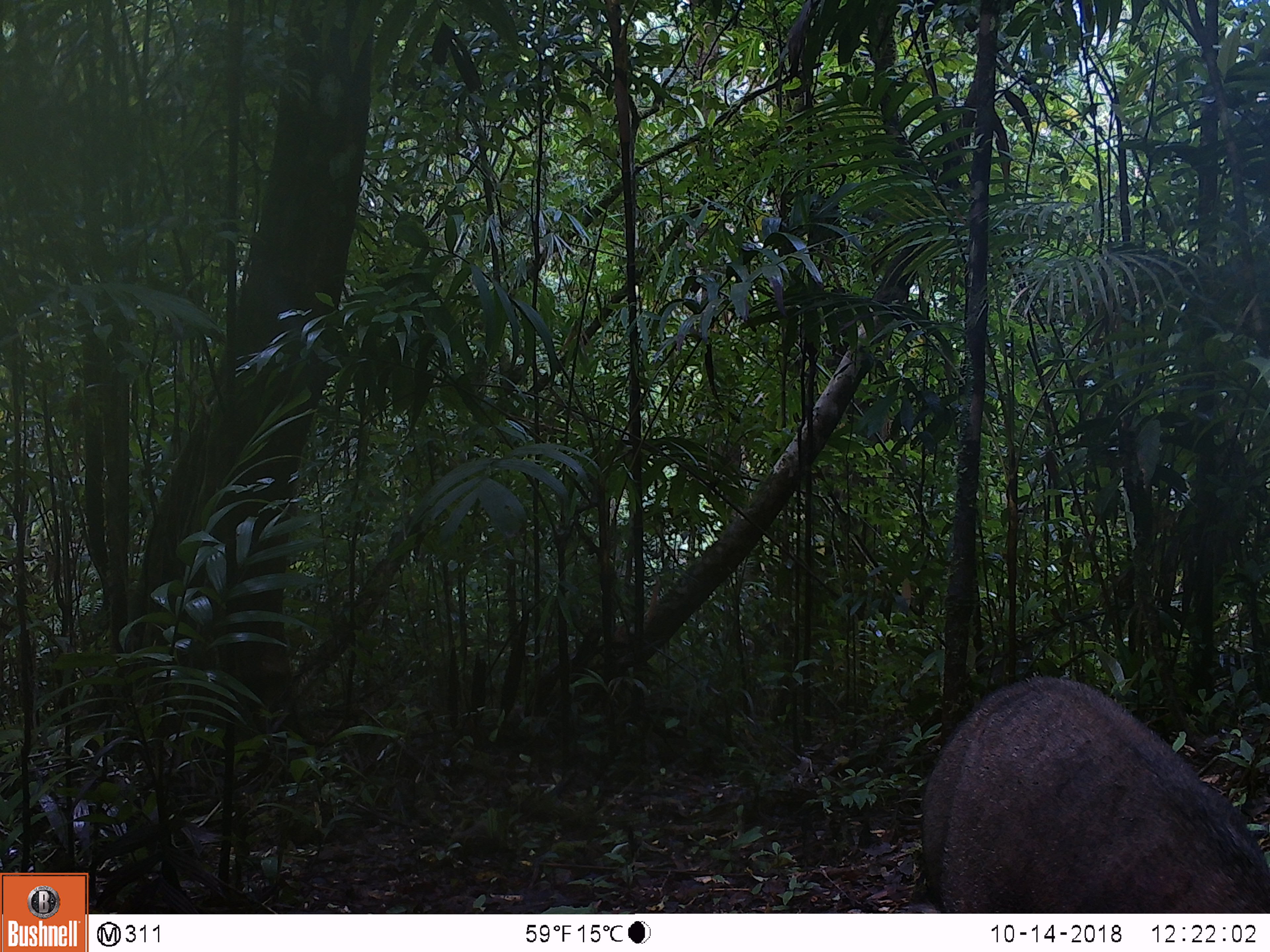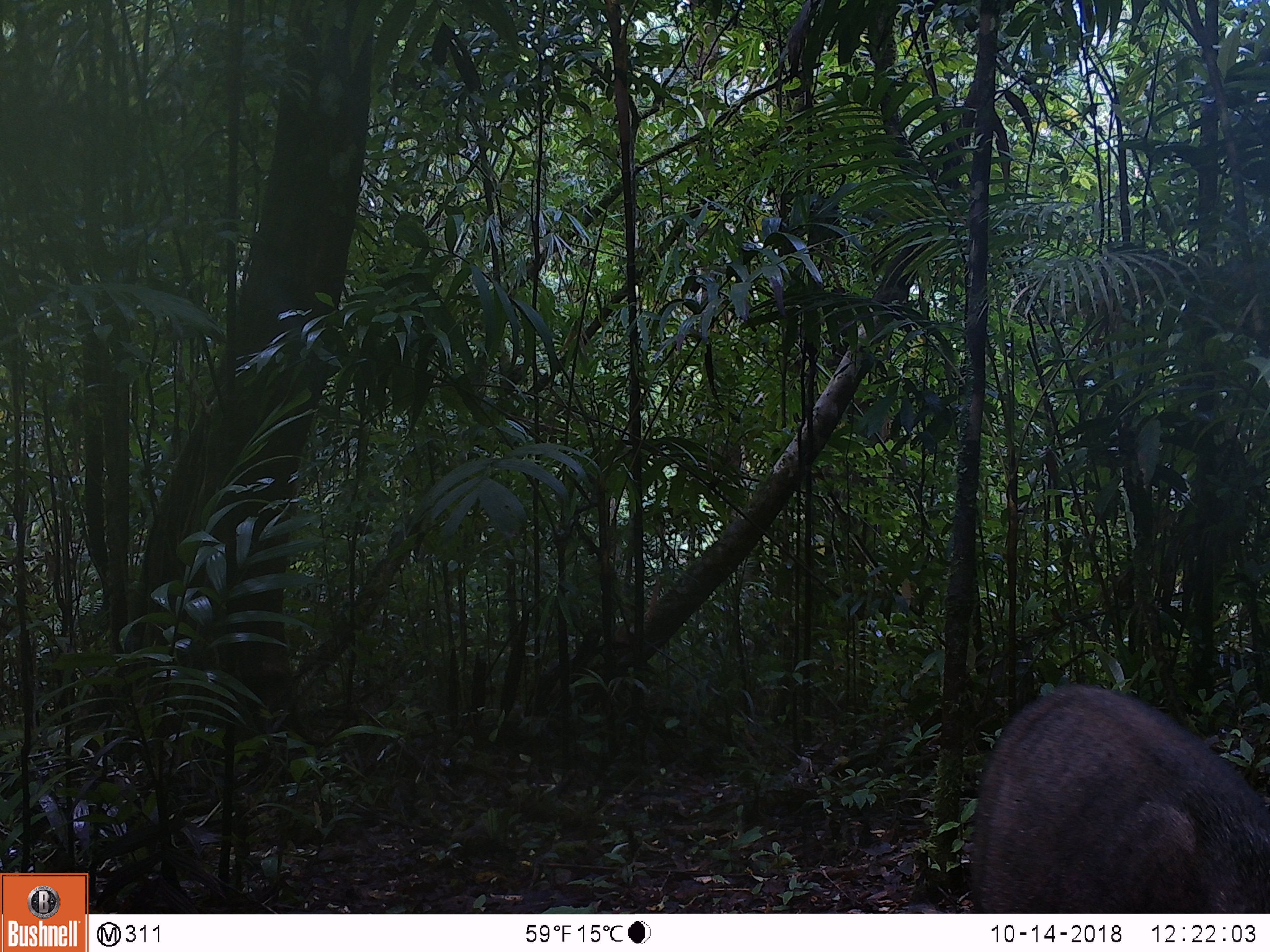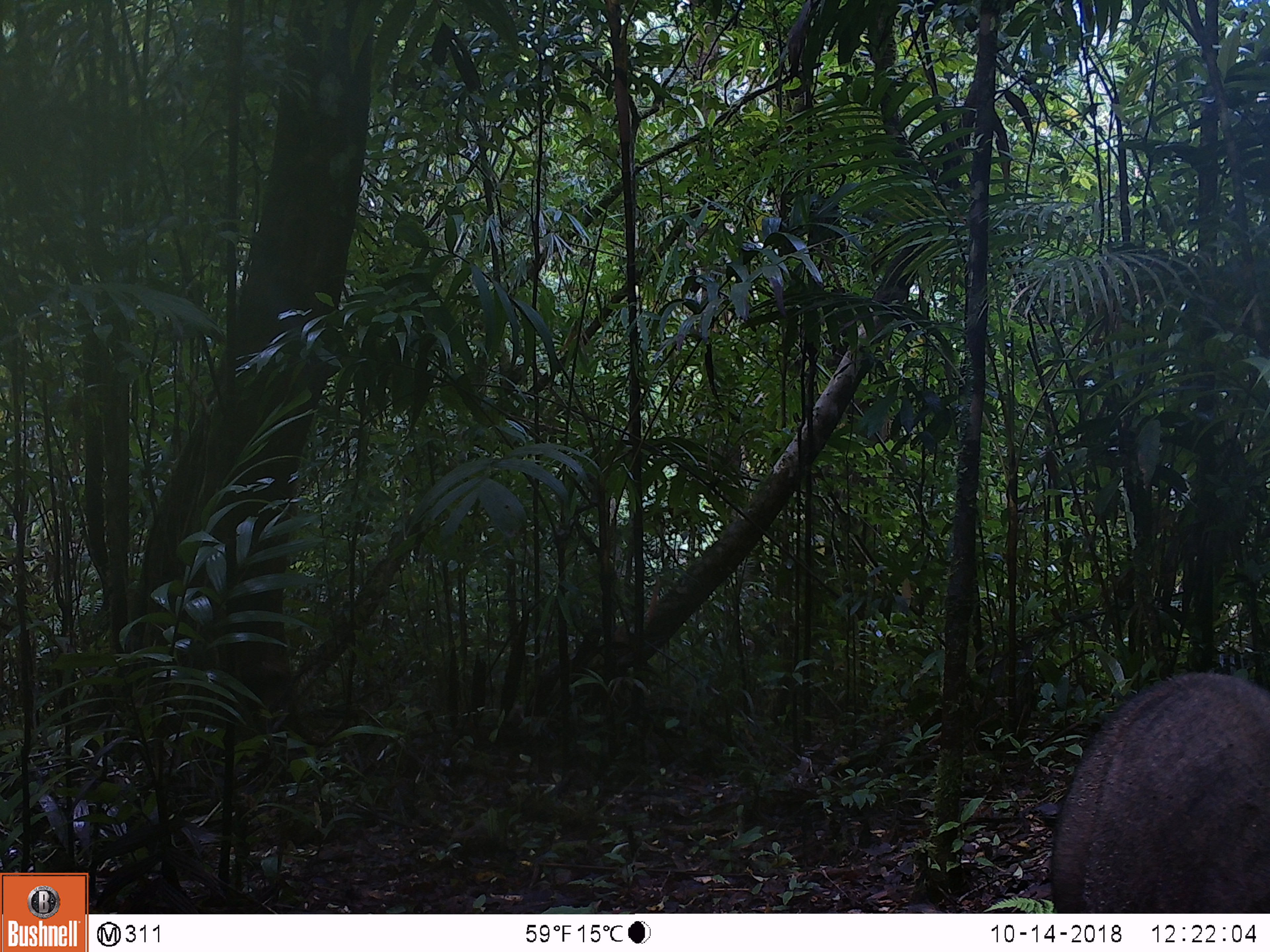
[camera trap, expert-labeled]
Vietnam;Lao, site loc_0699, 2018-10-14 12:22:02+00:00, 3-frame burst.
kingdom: Animalia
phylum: Chordata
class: Mammalia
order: Artiodactyla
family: Suidae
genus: Sus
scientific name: Sus scrofa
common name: eurasian wild pig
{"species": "eurasian wild pig (Sus scrofa)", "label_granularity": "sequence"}